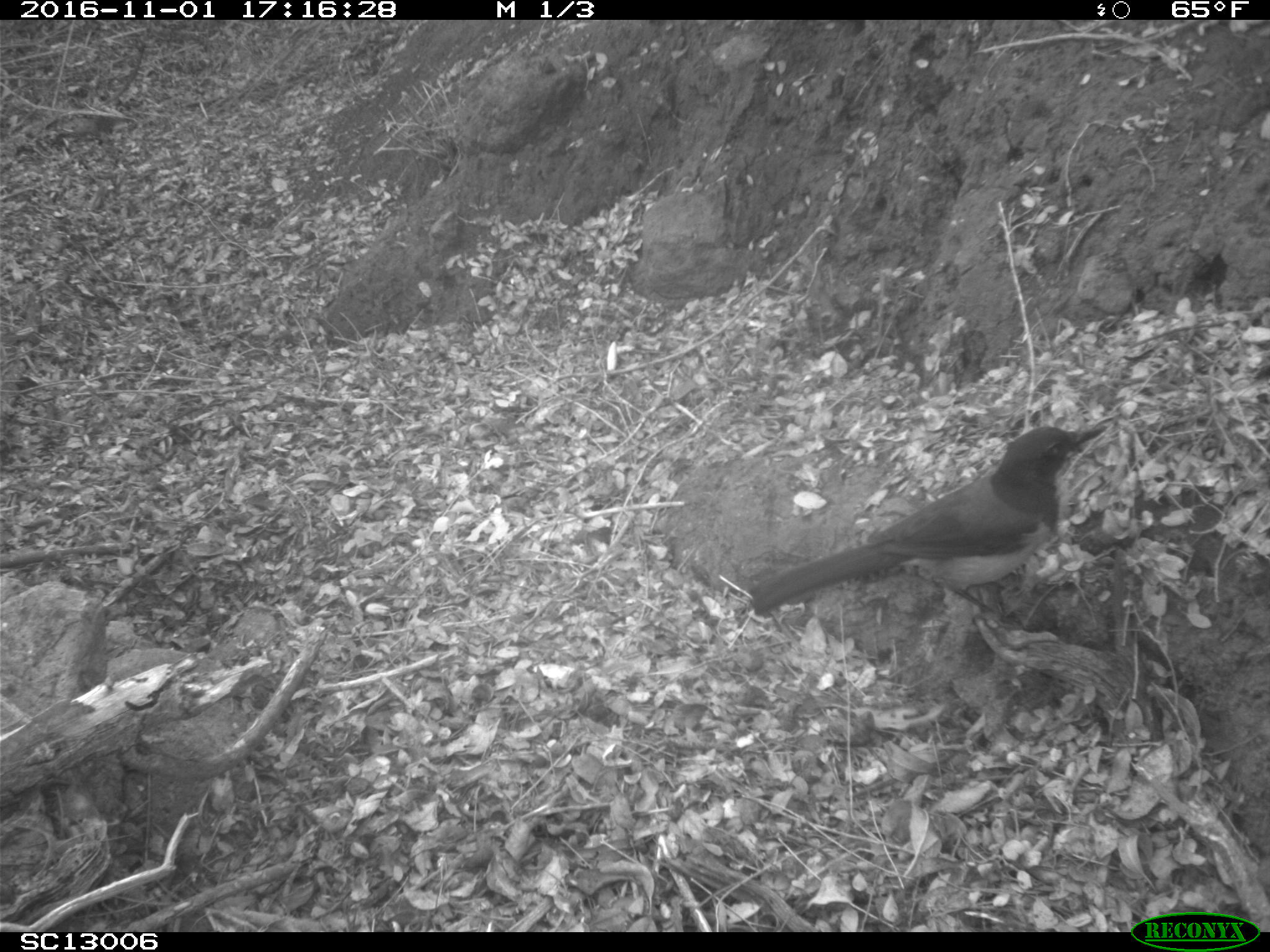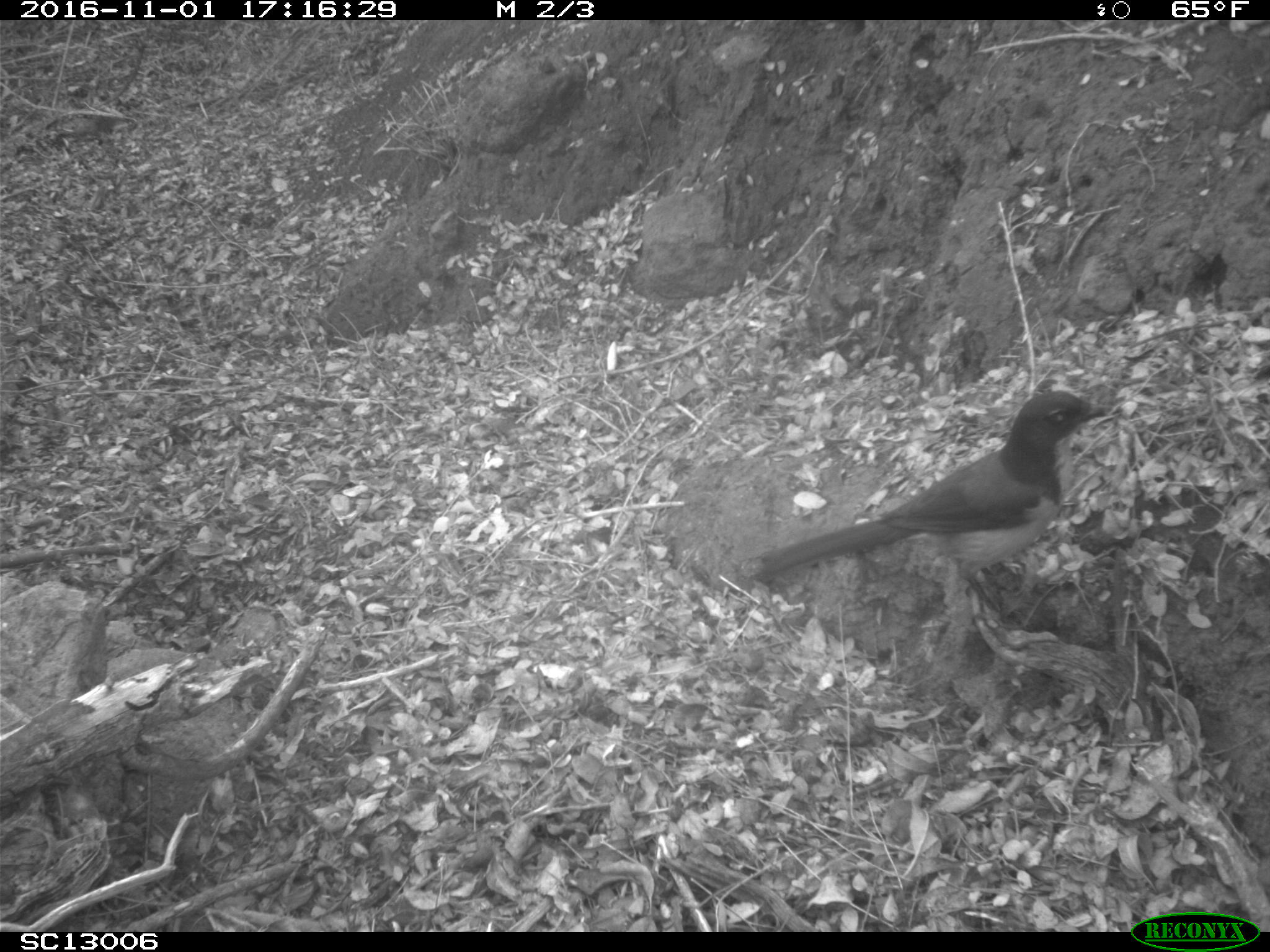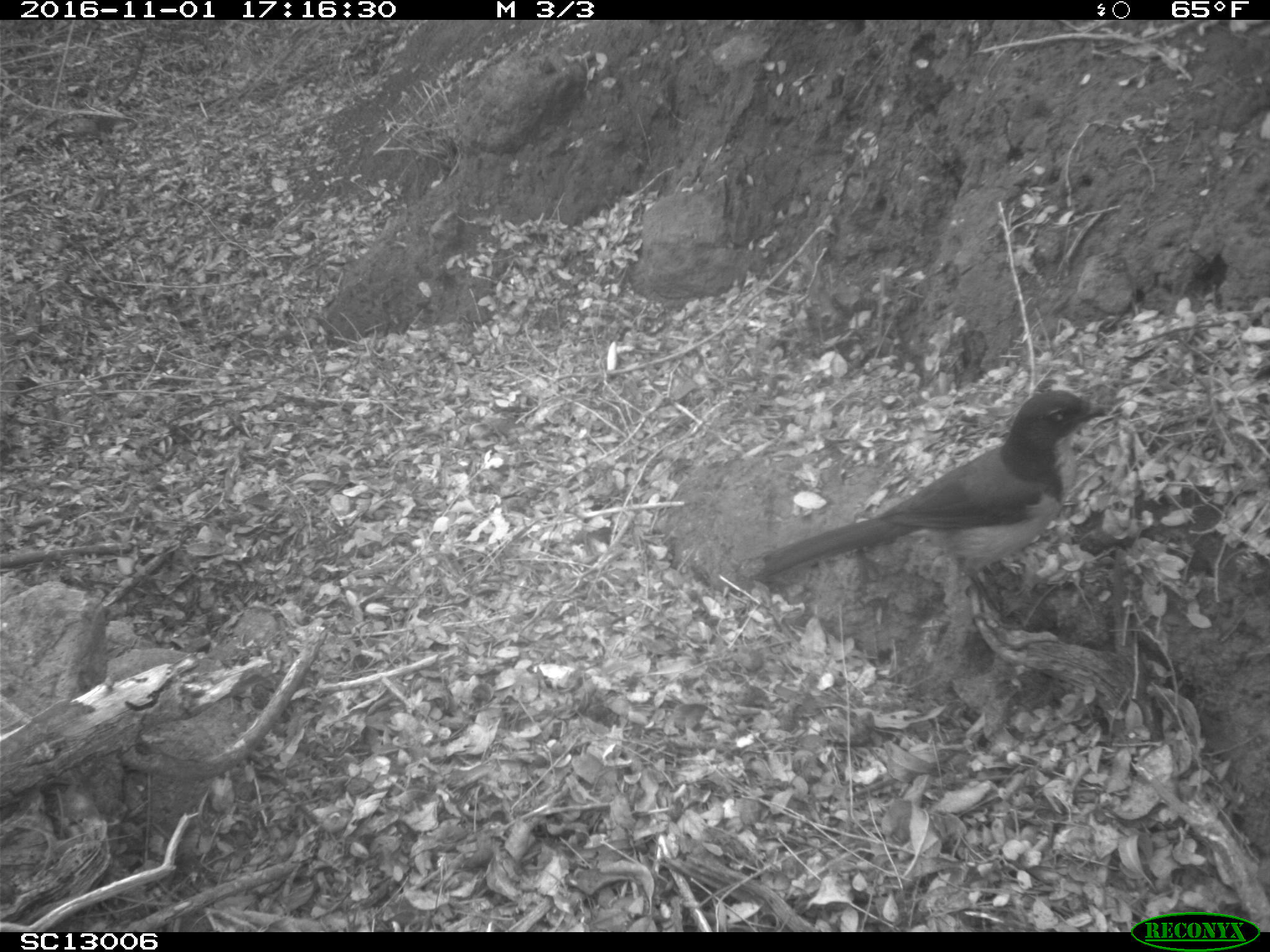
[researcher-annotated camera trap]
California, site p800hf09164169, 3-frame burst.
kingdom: Animalia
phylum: Chordata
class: Aves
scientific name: Aves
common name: bird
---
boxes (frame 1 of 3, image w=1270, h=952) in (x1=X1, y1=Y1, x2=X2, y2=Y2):
bird: (x1=748, y1=425, x2=1107, y2=630)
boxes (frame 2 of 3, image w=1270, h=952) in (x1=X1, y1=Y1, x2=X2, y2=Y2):
bird: (x1=757, y1=389, x2=1108, y2=629)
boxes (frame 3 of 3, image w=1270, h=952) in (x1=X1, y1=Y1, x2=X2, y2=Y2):
bird: (x1=751, y1=389, x2=1108, y2=629)